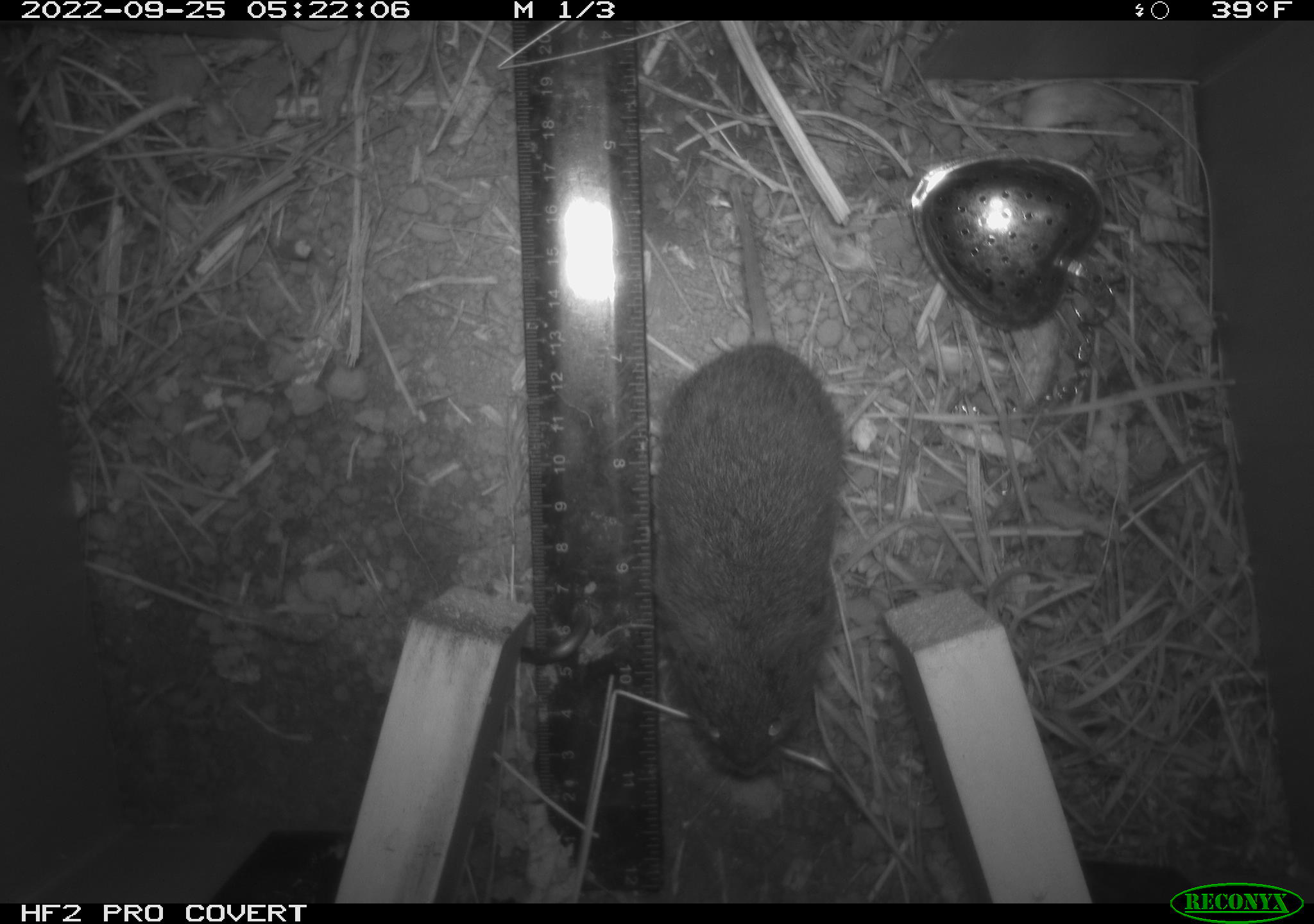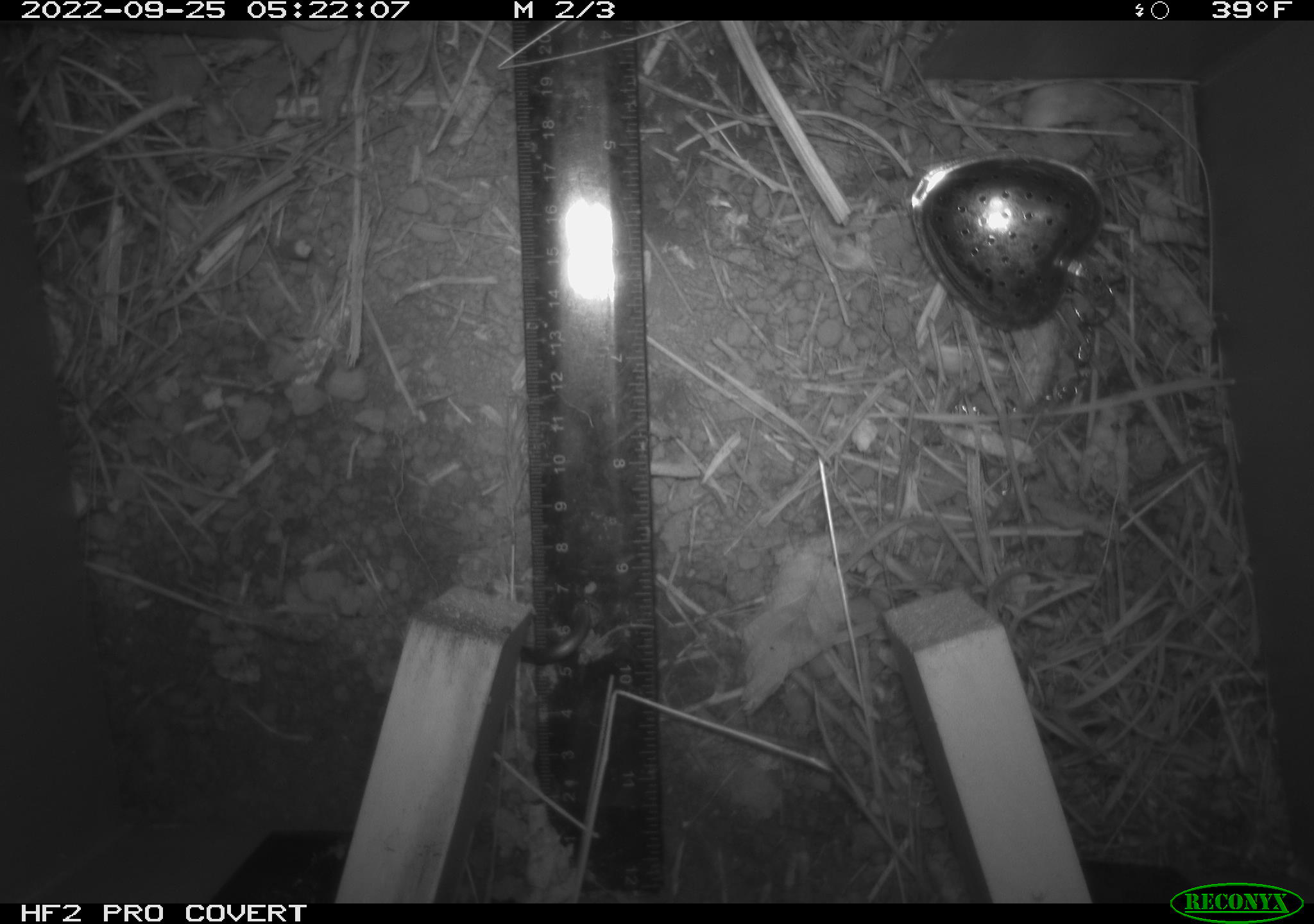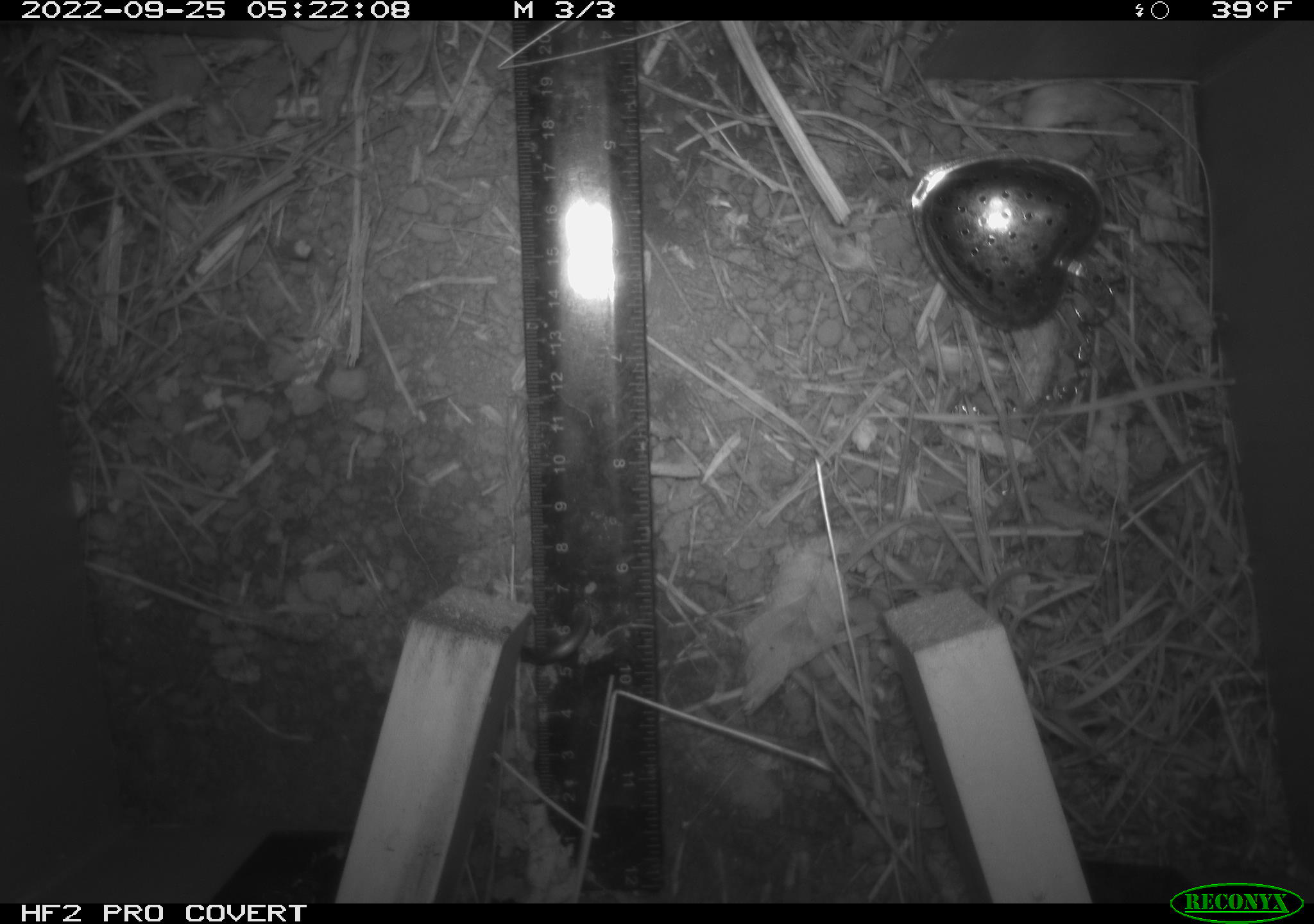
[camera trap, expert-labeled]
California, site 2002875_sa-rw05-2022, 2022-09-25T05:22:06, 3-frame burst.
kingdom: Animalia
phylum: Chordata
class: Mammalia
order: Rodentia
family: Cricetidae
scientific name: Arvicolinae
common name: voles, lemmings, and muskrats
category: arvicolinae subfamily